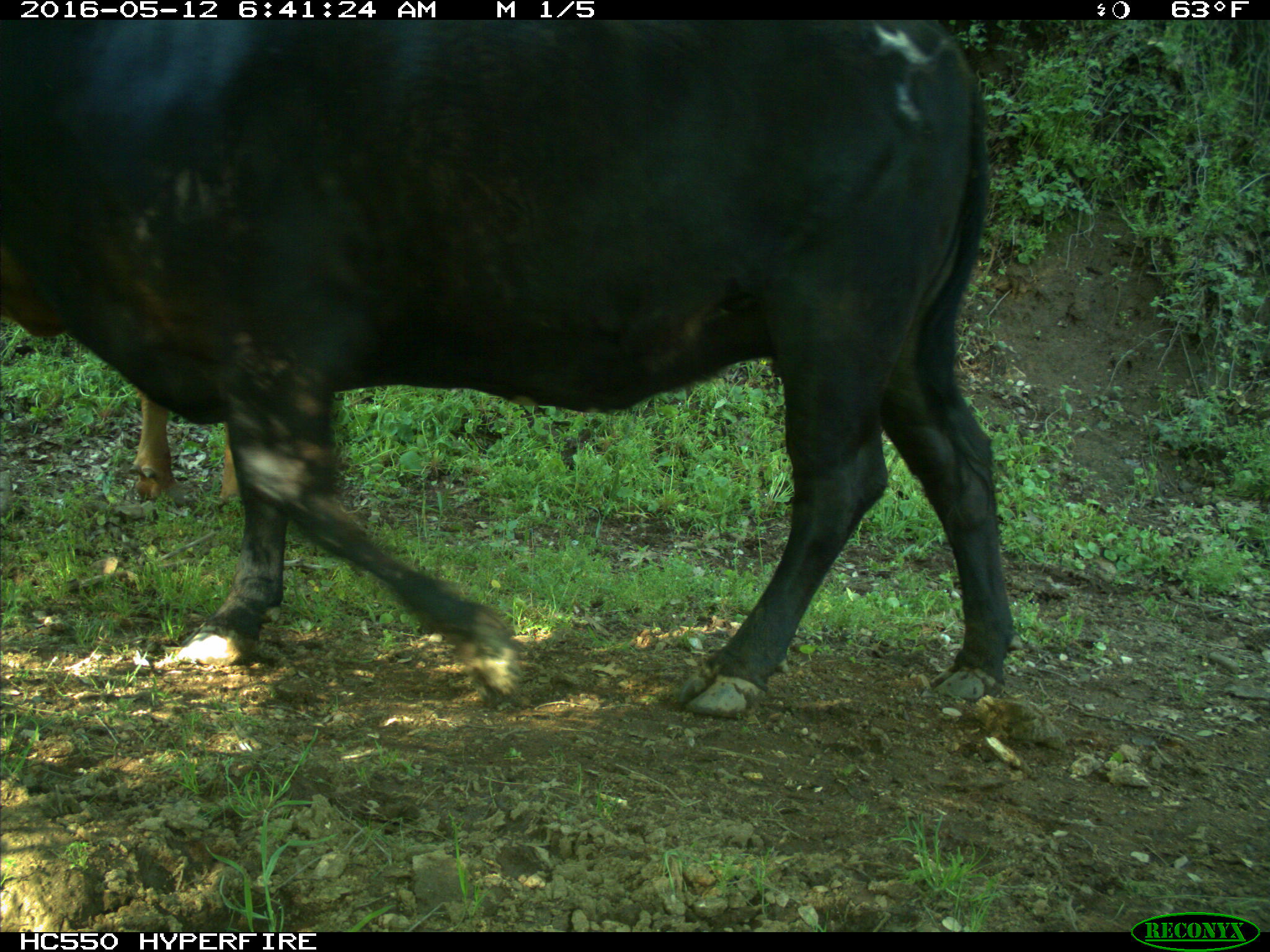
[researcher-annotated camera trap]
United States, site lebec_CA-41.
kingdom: Animalia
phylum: Chordata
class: Mammalia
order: Artiodactyla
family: Bovidae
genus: Bos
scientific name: Bos taurus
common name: domestic cow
Bos taurus (domestic cow).